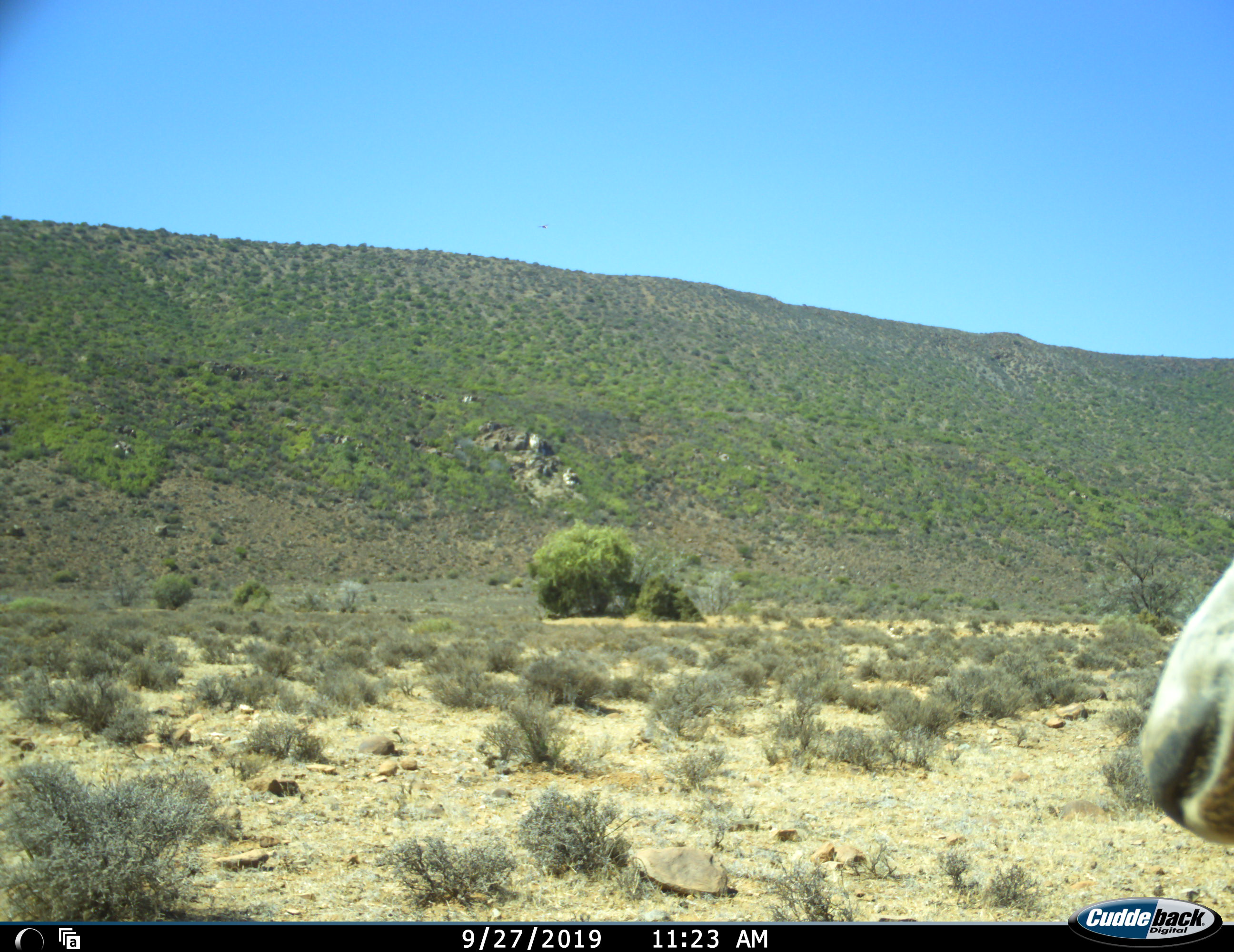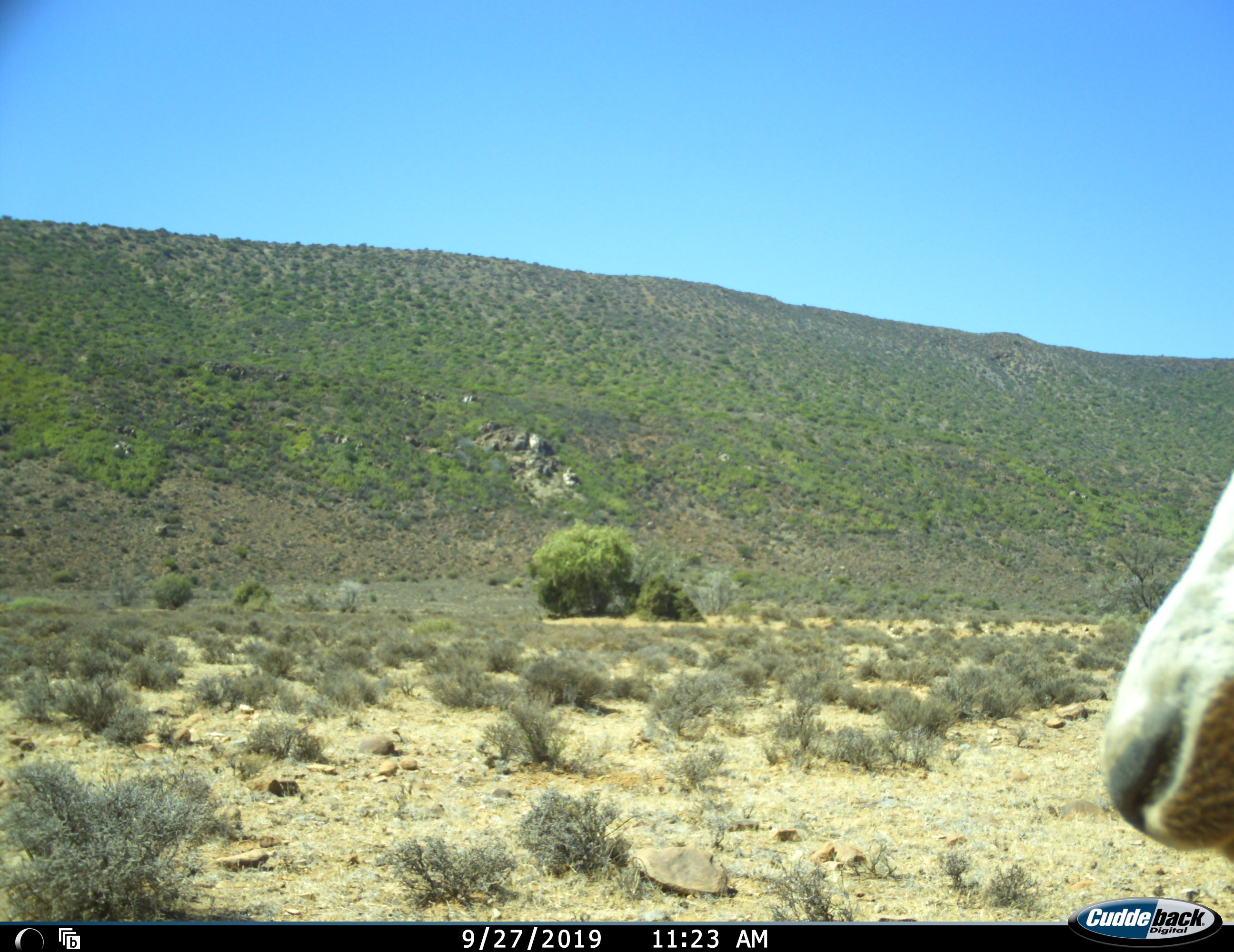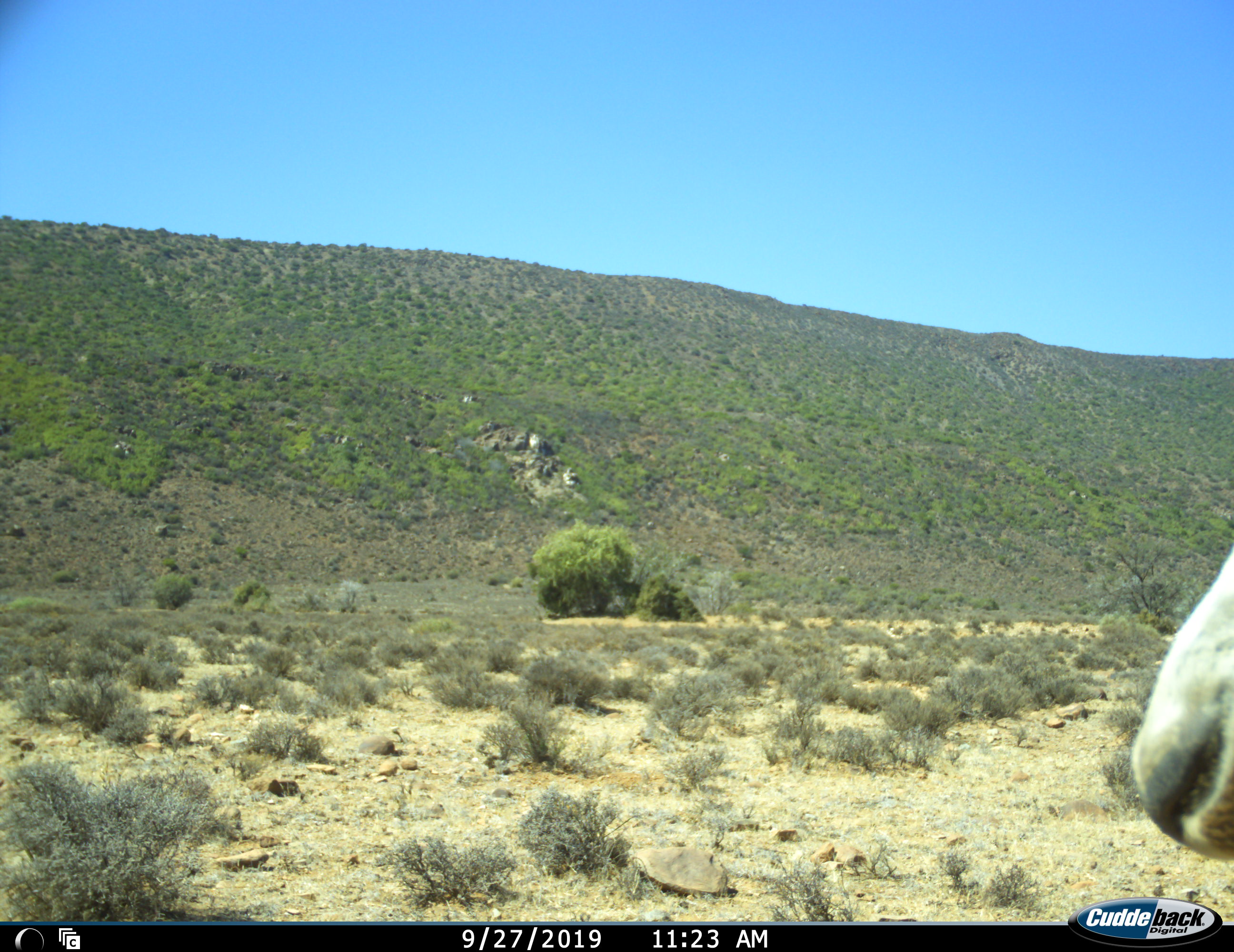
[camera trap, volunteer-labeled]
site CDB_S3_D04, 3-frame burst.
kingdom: Animalia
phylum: Chordata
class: Mammalia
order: Artiodactyla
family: Bovidae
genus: Damaliscus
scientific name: Damaliscus pygargus phillipsi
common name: blesbok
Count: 1.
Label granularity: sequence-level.